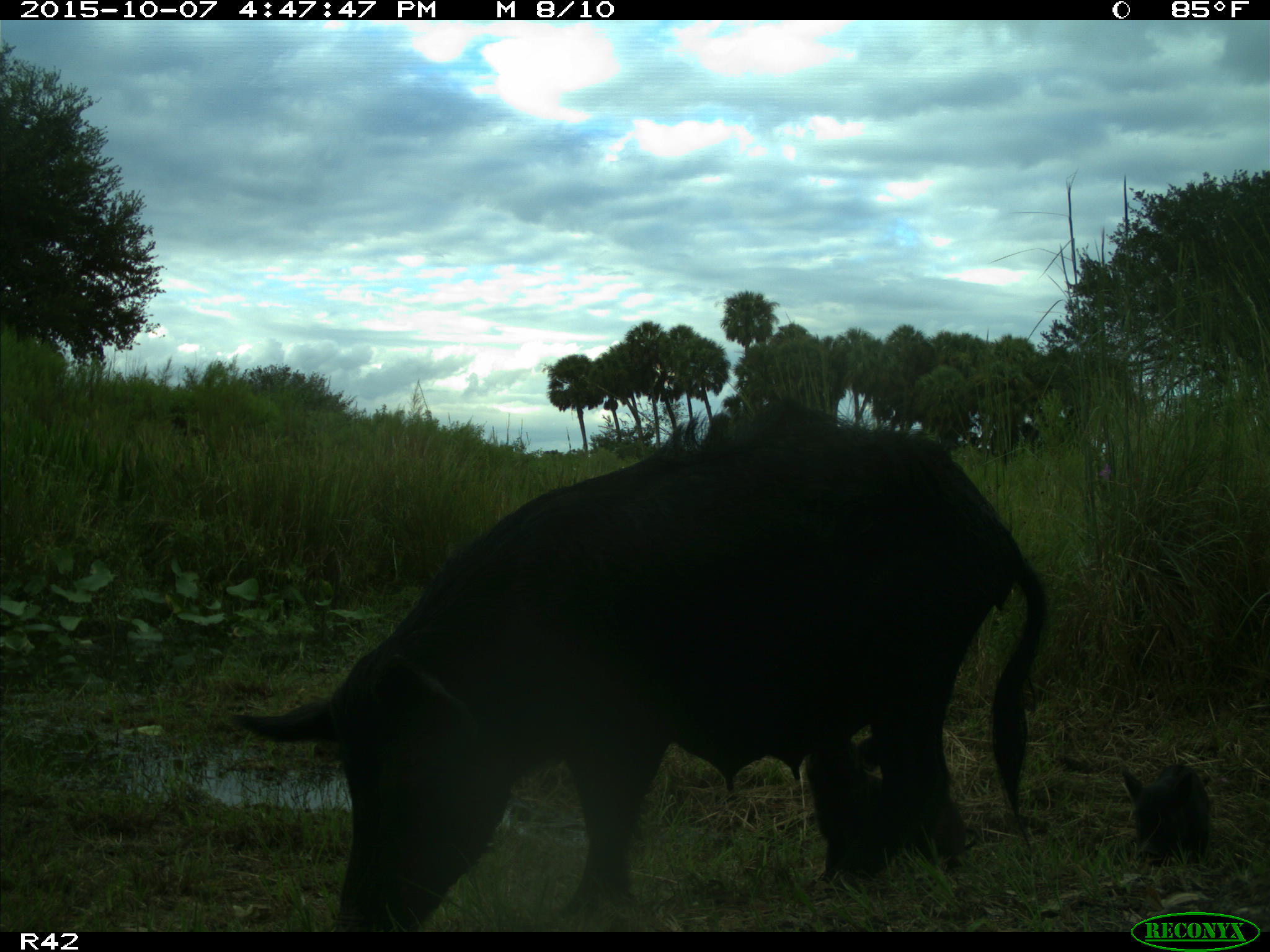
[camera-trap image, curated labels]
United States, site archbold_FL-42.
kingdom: Animalia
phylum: Chordata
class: Mammalia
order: Artiodactyla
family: Suidae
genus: Sus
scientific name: Sus scrofa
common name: wild boar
Sus scrofa (wild boar).